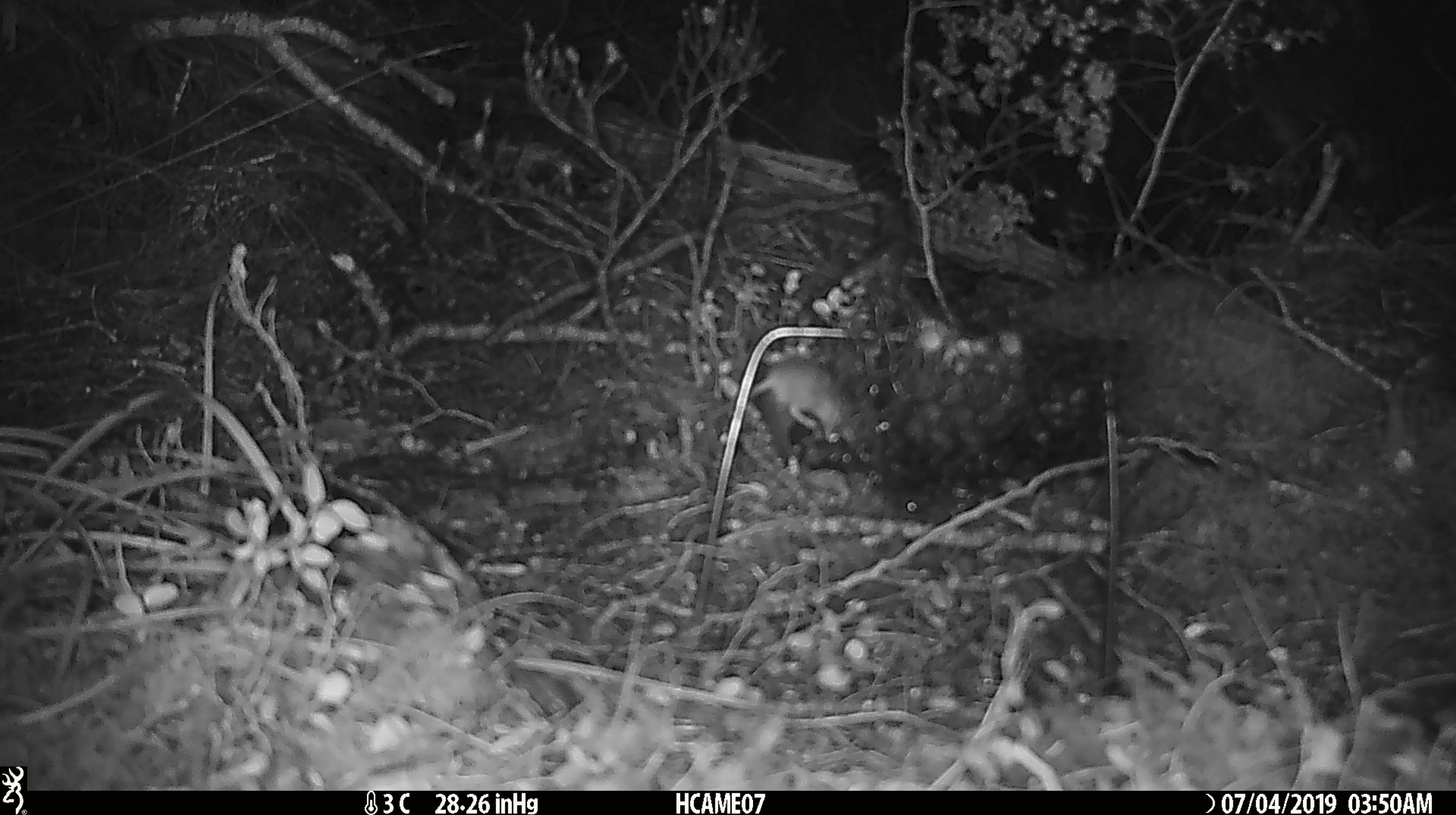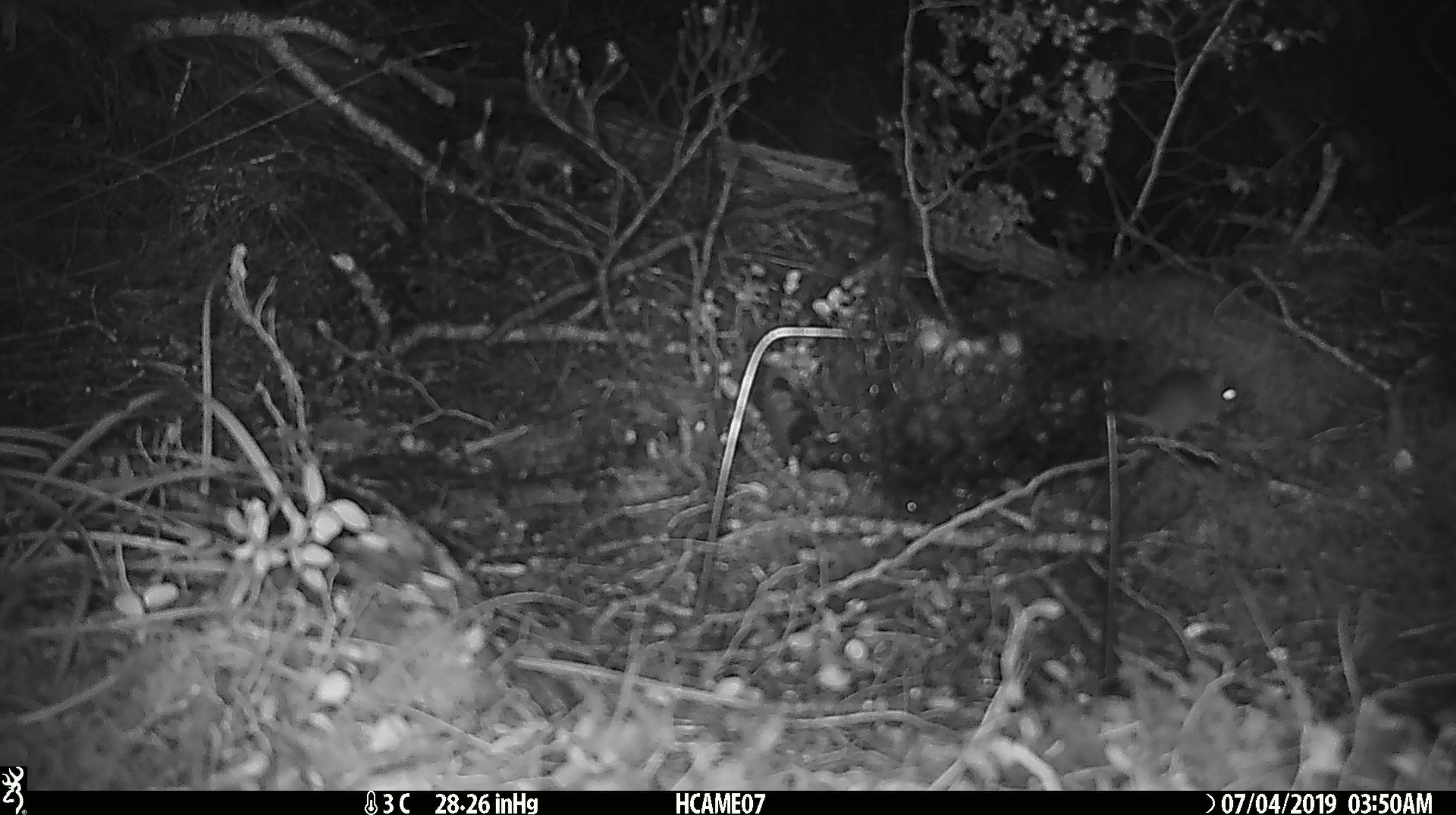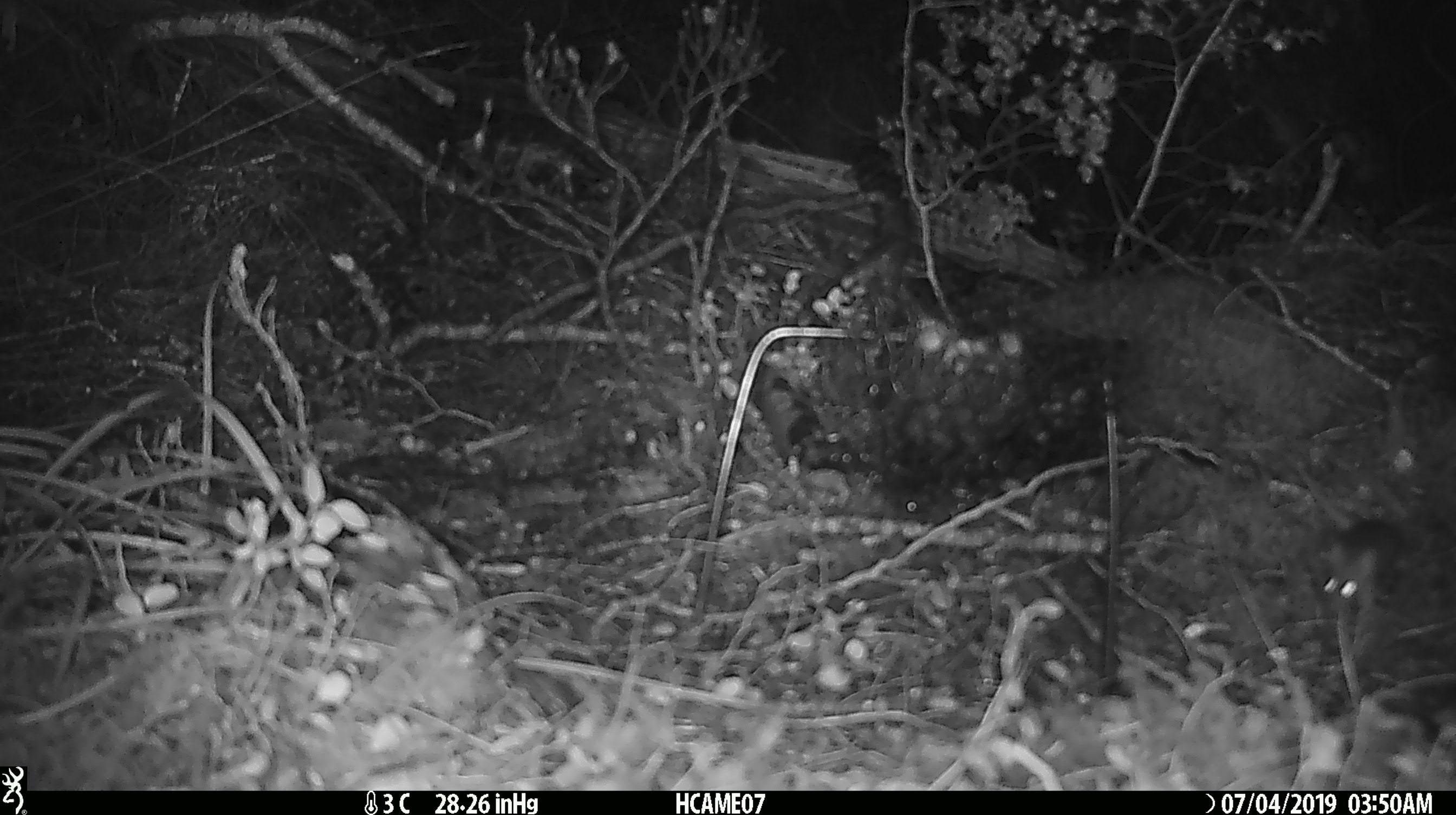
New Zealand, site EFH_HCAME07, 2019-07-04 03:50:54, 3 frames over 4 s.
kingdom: Animalia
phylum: Chordata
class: Mammalia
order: Rodentia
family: Muridae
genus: Mus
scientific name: Mus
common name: mouse